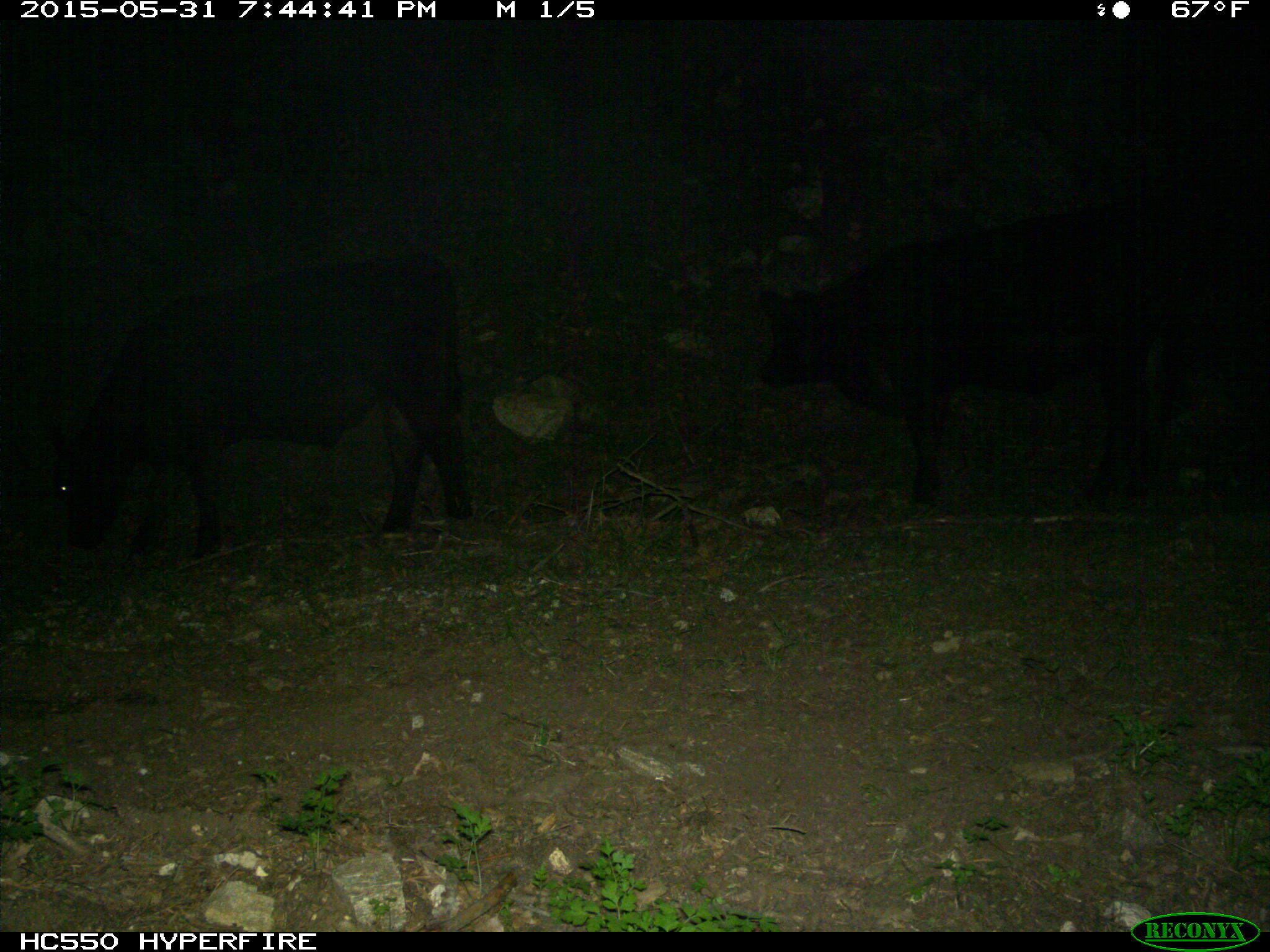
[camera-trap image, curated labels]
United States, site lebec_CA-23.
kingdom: Animalia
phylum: Chordata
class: Mammalia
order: Artiodactyla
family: Bovidae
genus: Bos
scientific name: Bos taurus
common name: domestic cow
Bos taurus (domestic cow).